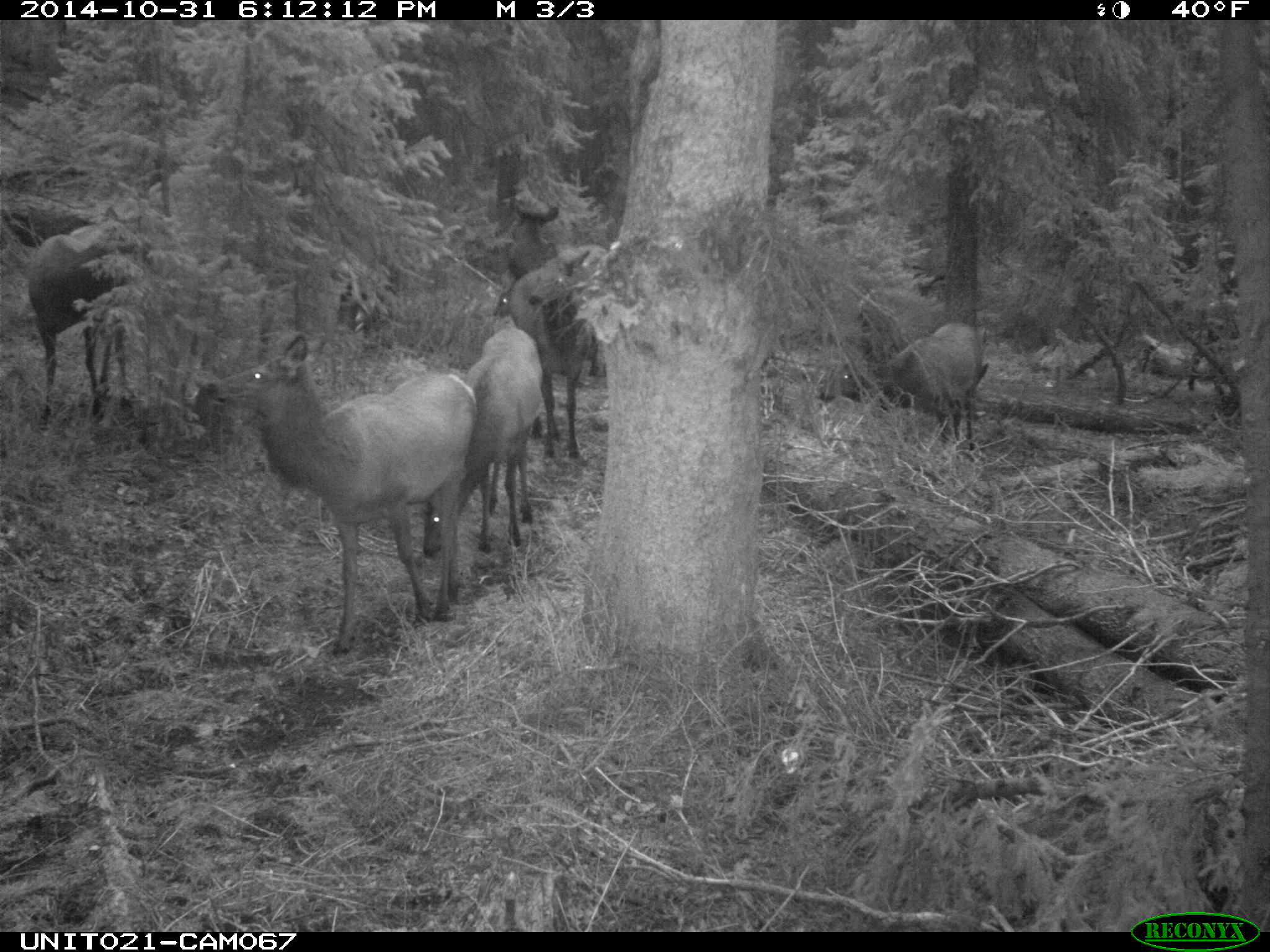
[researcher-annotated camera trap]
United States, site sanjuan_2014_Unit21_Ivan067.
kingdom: Animalia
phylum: Chordata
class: Mammalia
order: Artiodactyla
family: Cervidae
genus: Cervus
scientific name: Cervus elaphus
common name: red deer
Cervus elaphus (red deer).